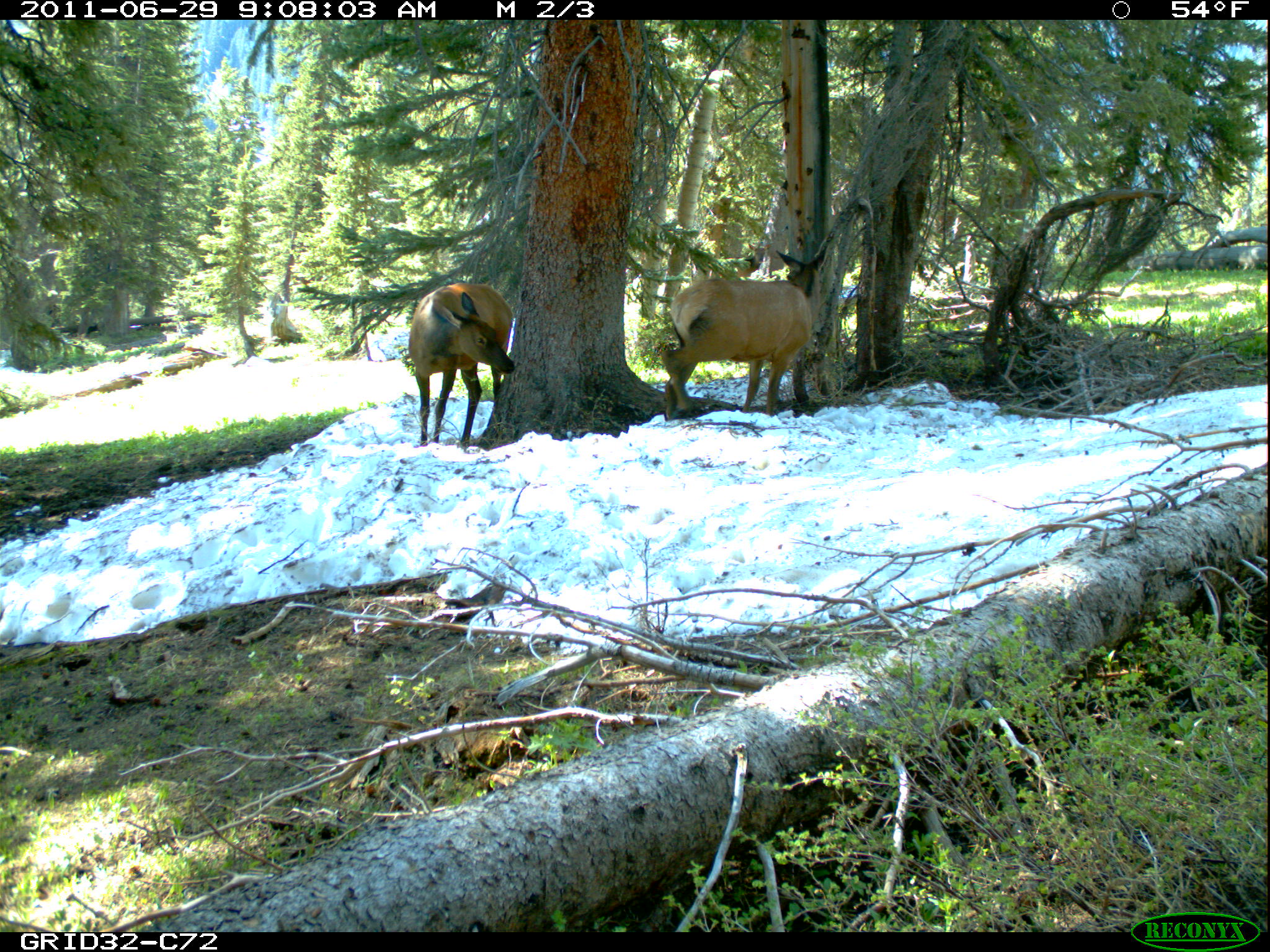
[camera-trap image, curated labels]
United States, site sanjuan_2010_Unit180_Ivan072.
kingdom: Animalia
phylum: Chordata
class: Mammalia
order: Artiodactyla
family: Cervidae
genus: Cervus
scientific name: Cervus elaphus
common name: red deer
Cervus elaphus (red deer).